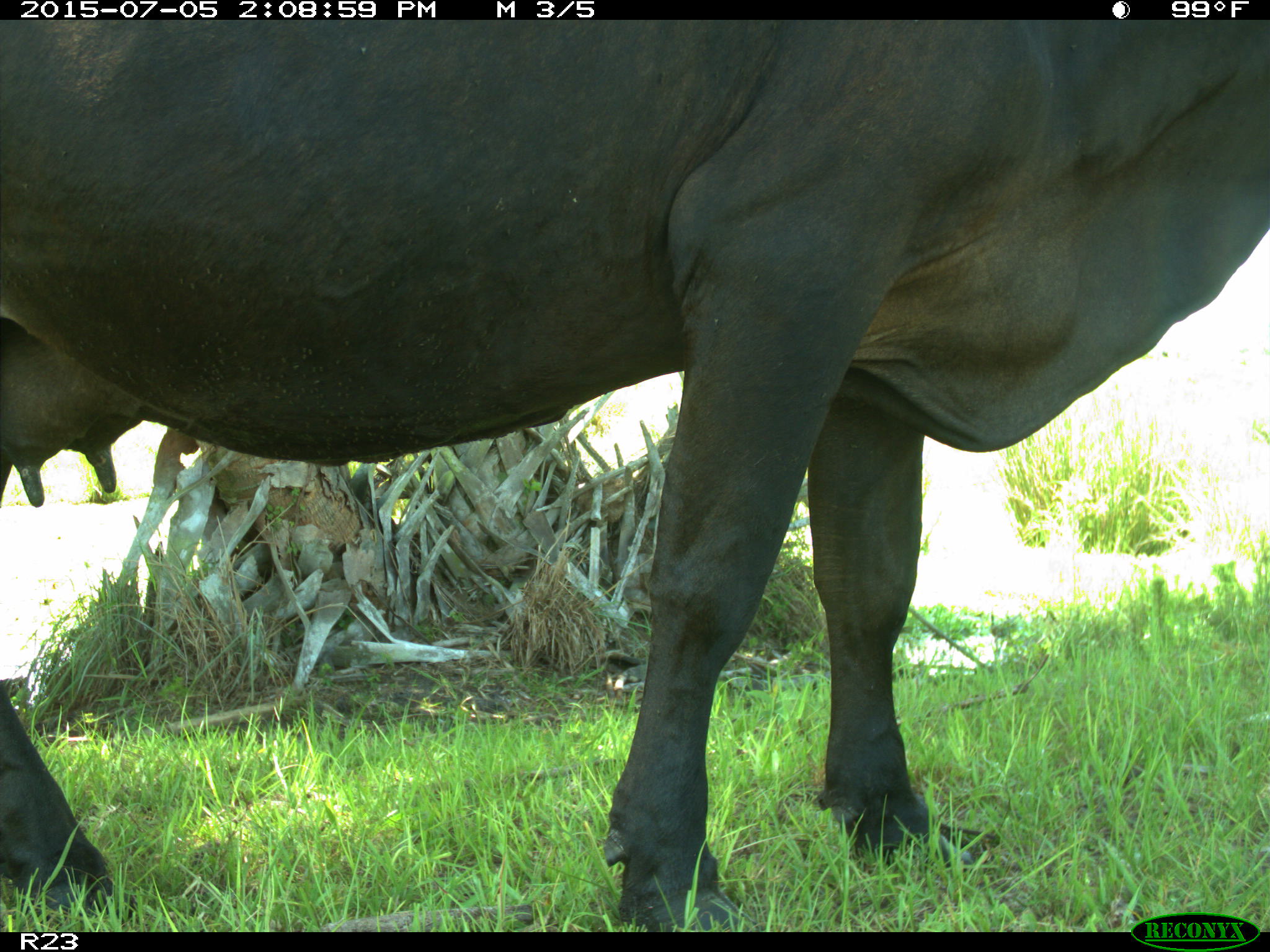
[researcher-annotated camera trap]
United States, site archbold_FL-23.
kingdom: Animalia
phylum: Chordata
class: Mammalia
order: Artiodactyla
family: Bovidae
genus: Bos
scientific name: Bos taurus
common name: domestic cow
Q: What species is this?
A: Bos taurus (domestic cow).